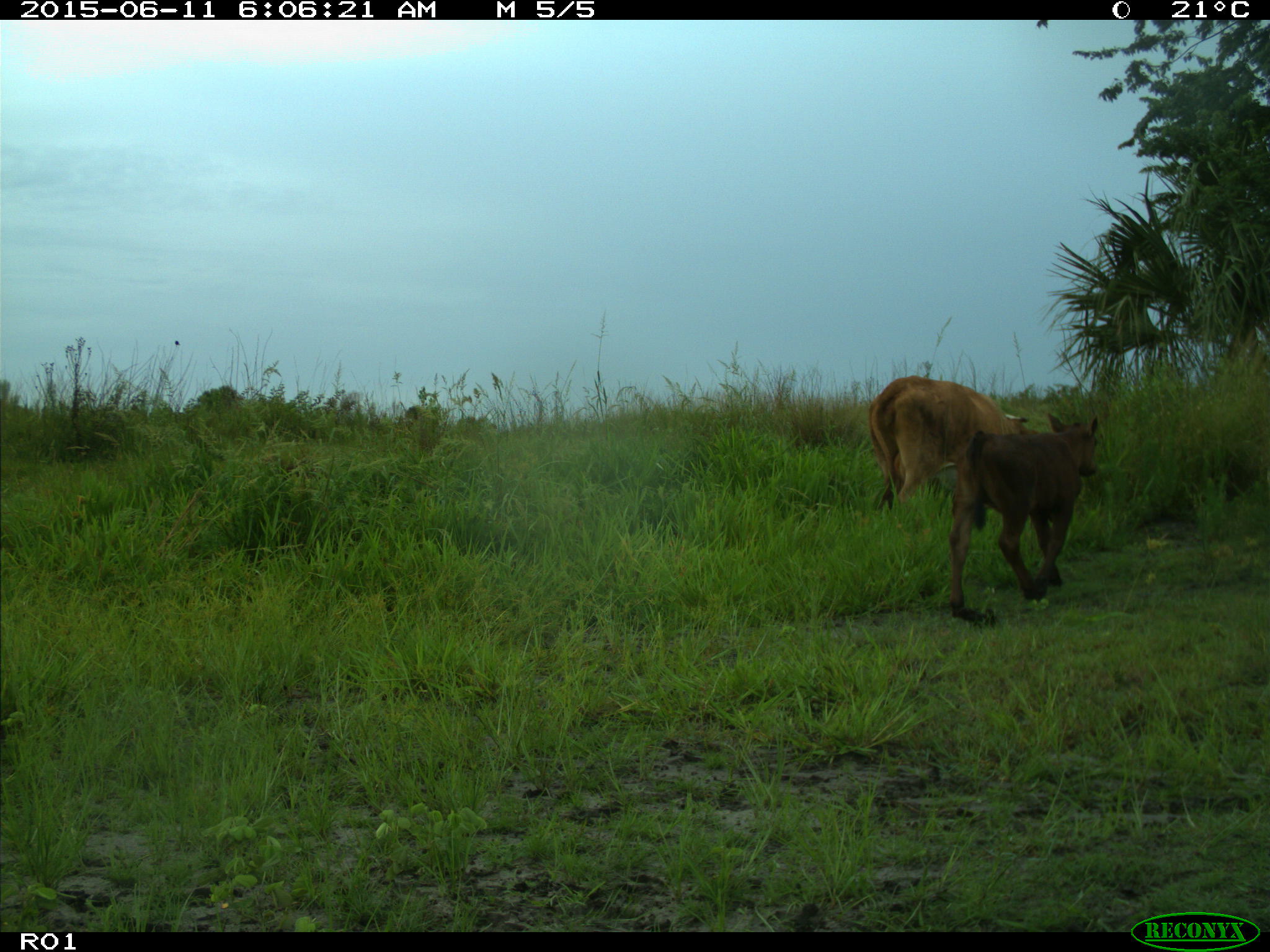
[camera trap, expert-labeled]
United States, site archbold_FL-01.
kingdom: Animalia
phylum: Chordata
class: Mammalia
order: Artiodactyla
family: Bovidae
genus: Bos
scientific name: Bos taurus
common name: domestic cow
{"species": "Bos taurus (domestic cow)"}